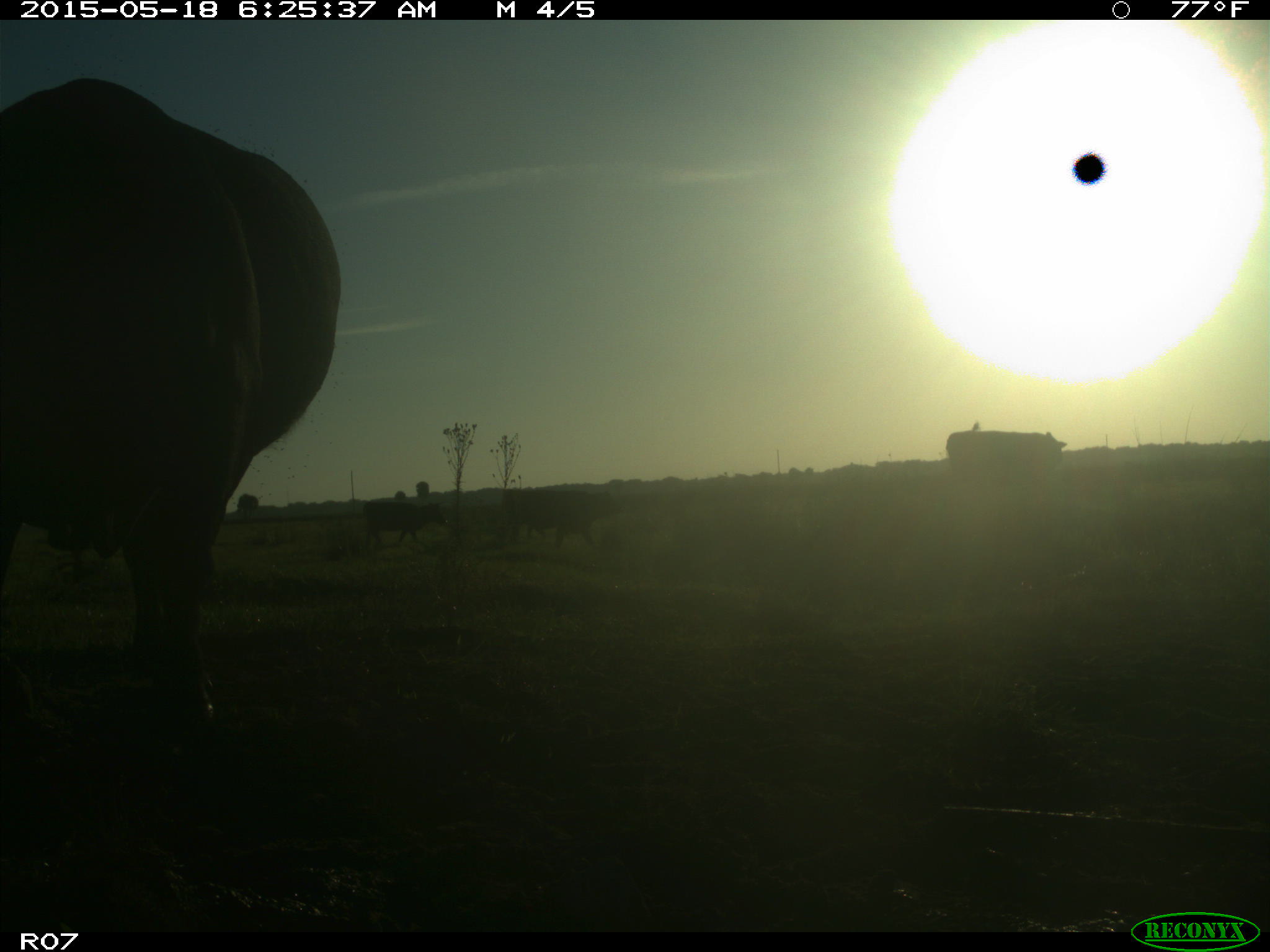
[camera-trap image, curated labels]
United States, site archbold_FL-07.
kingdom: Animalia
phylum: Chordata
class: Mammalia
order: Artiodactyla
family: Bovidae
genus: Bos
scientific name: Bos taurus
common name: domestic cow